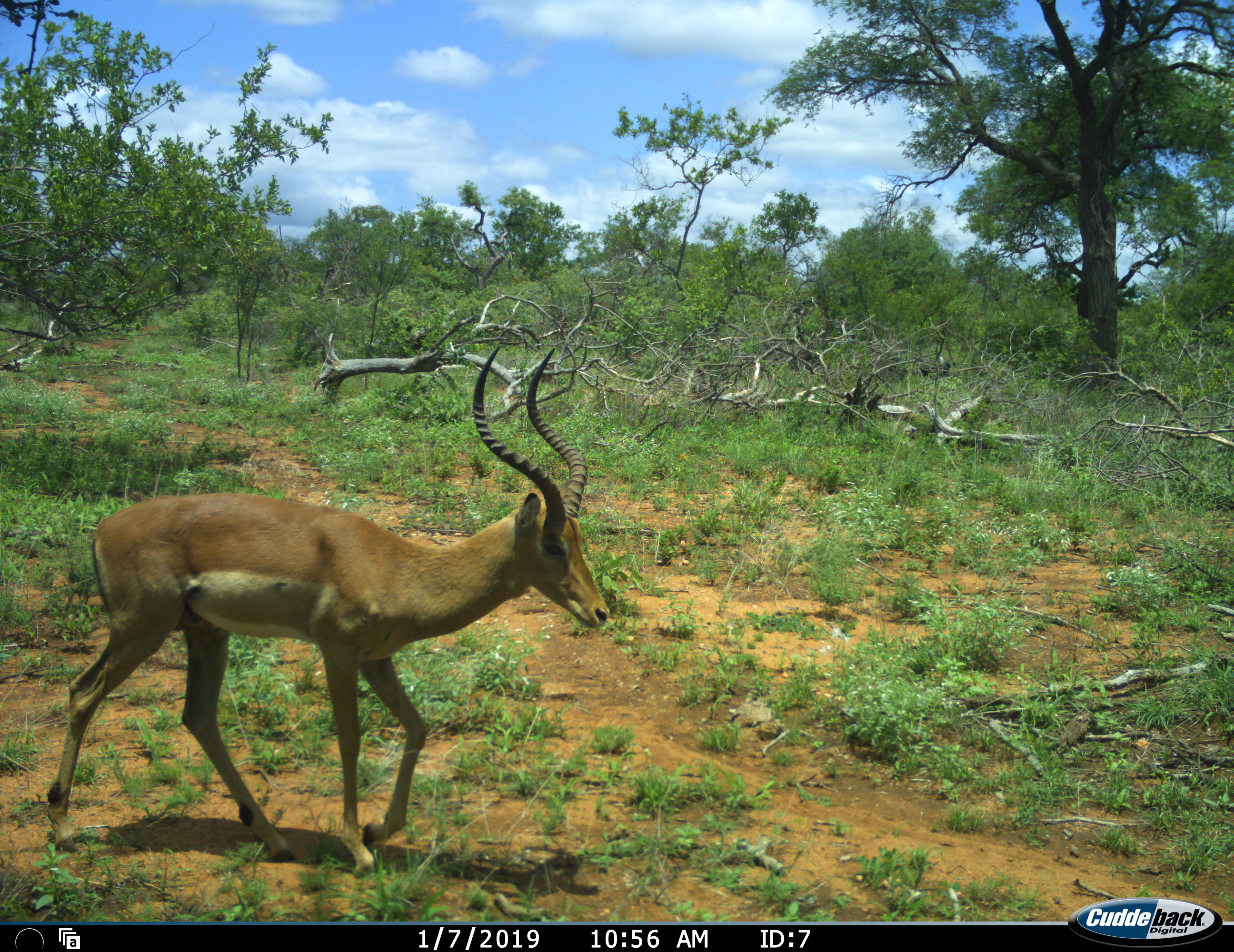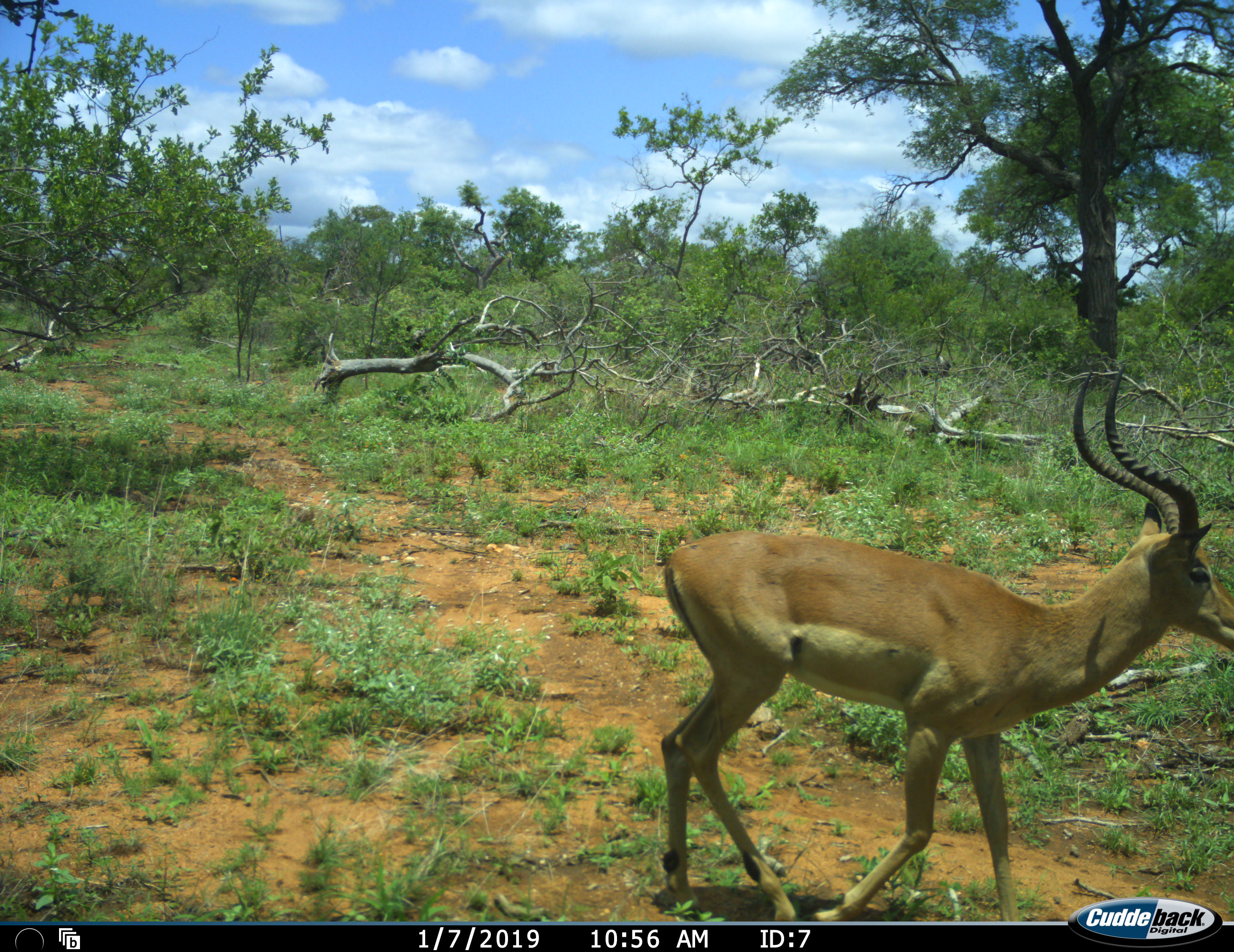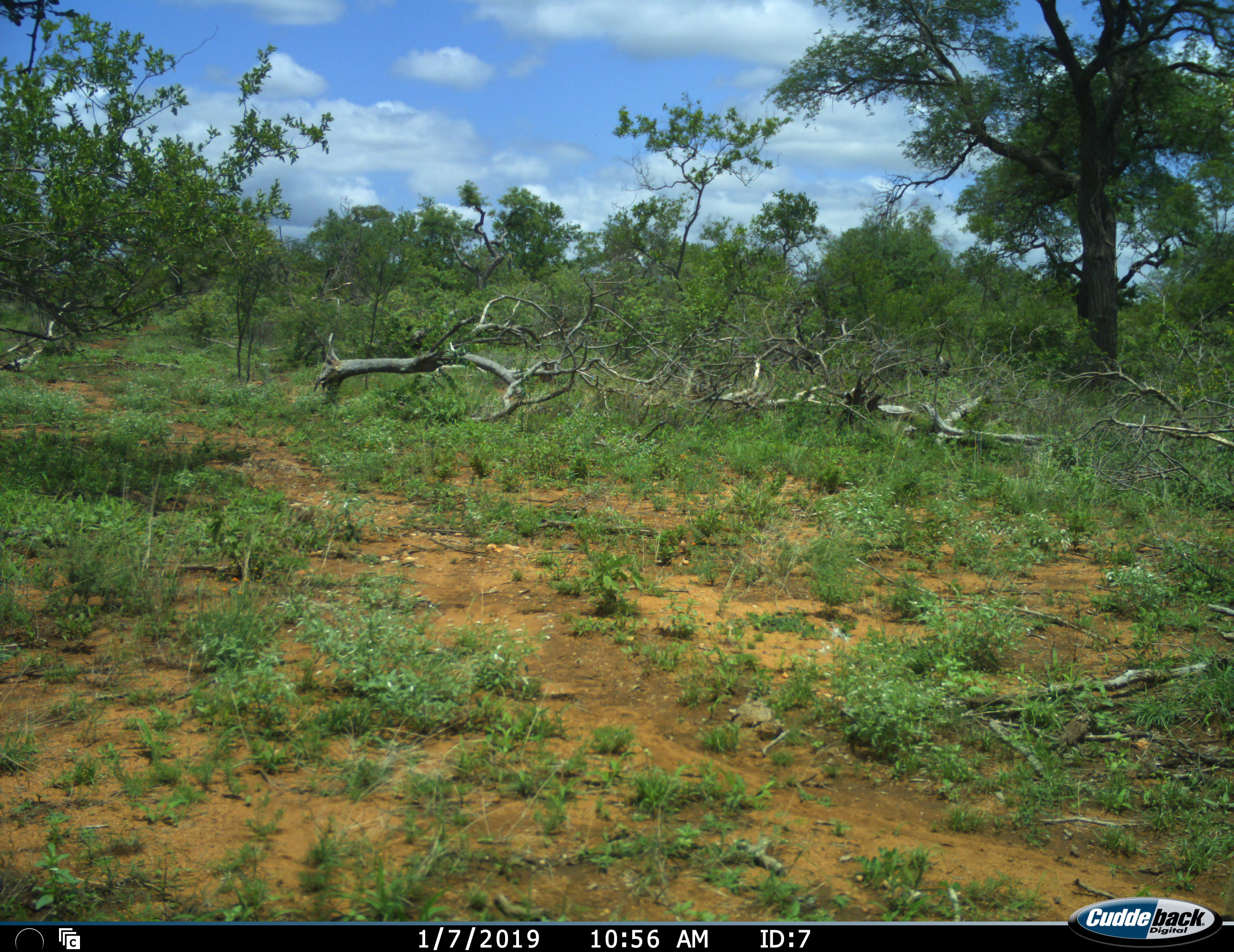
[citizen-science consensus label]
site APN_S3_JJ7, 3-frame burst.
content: unidentified animal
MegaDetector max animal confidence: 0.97